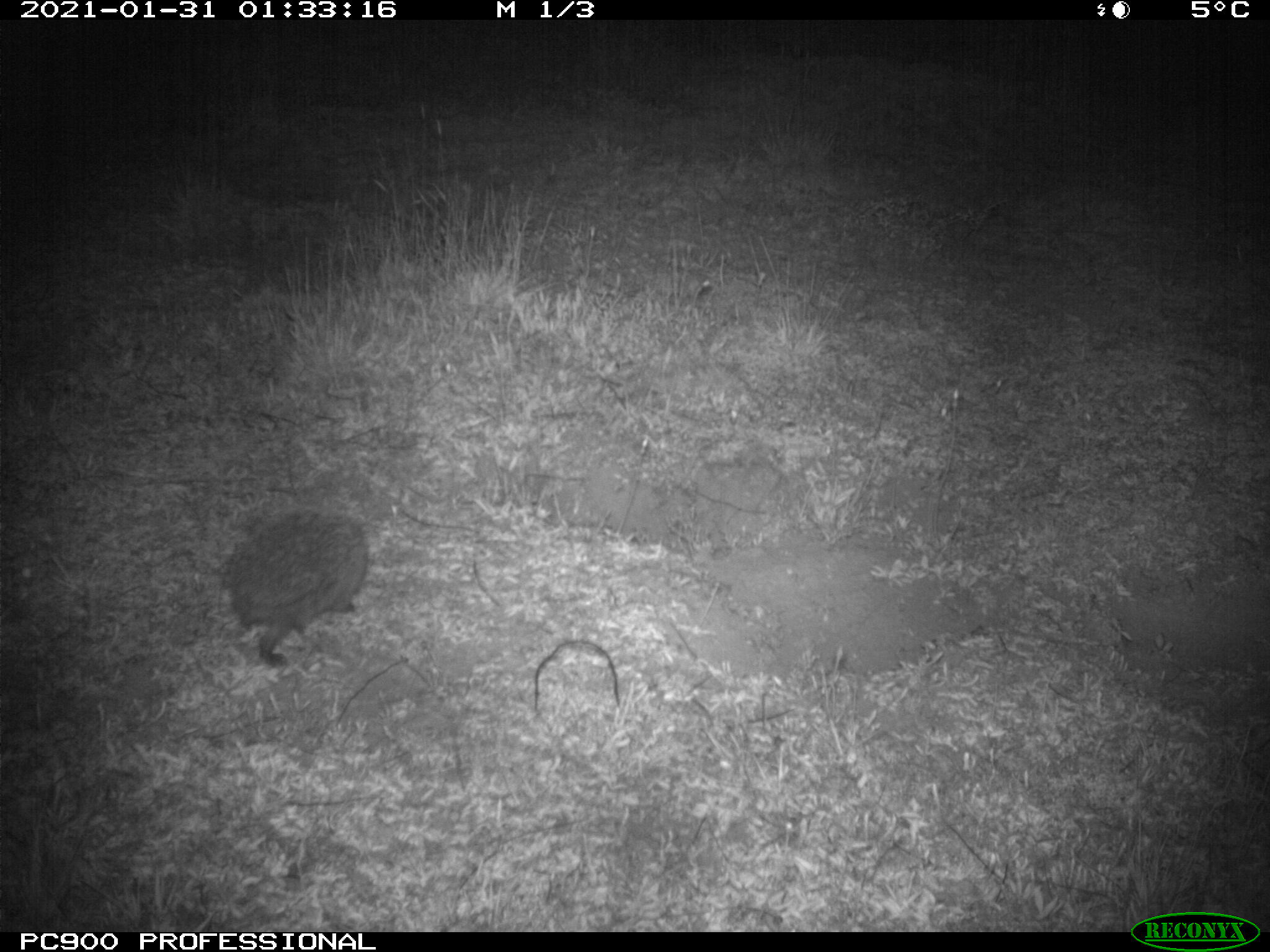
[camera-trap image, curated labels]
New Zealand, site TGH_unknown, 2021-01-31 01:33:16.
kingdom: Animalia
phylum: Chordata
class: Mammalia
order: Eulipotyphla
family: Erinaceidae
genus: Erinaceus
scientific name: Erinaceus europaeus europaeus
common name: european hedgehog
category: hedgehog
Hedgehog (european hedgehog) (Erinaceus europaeus europaeus).